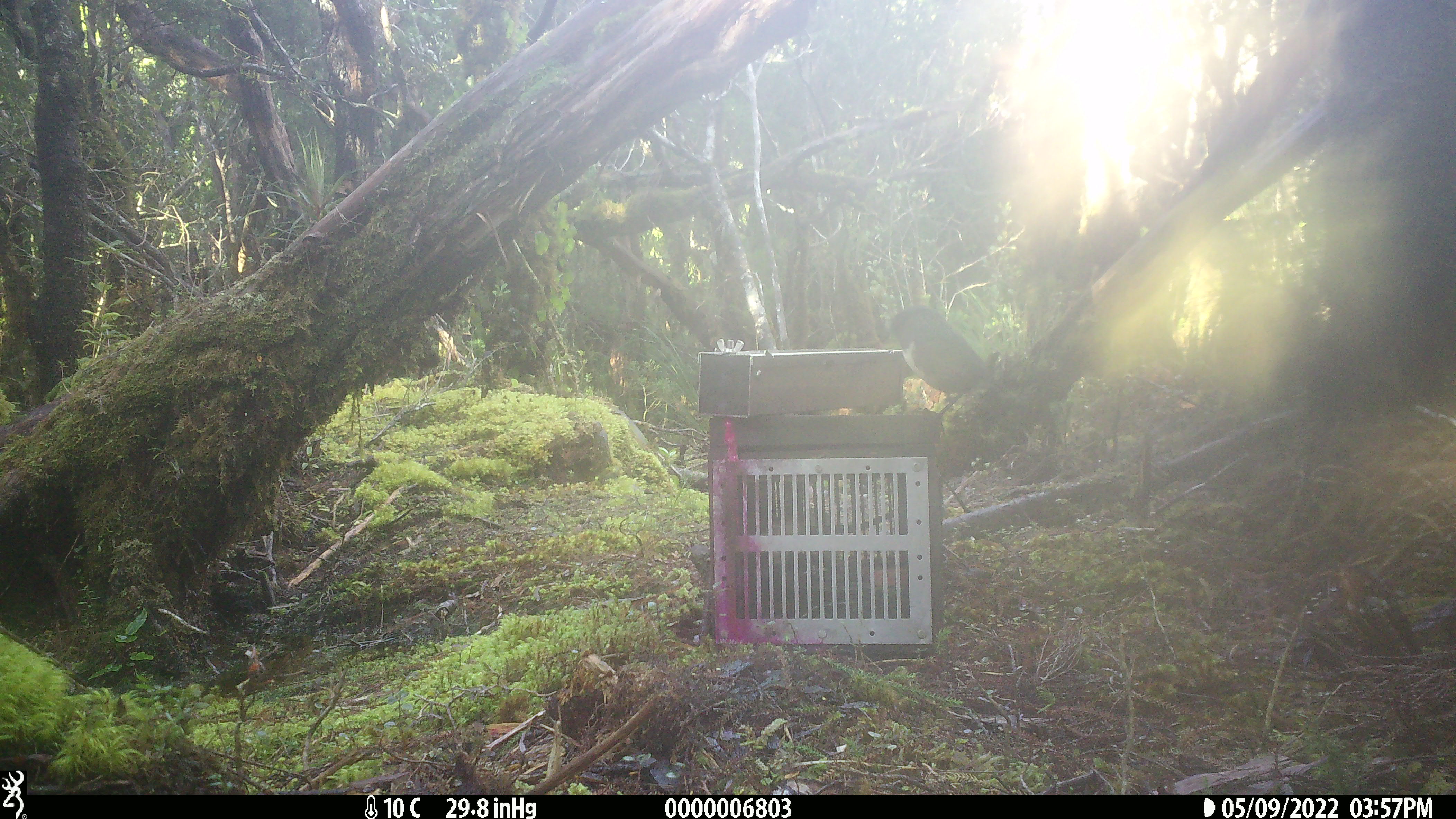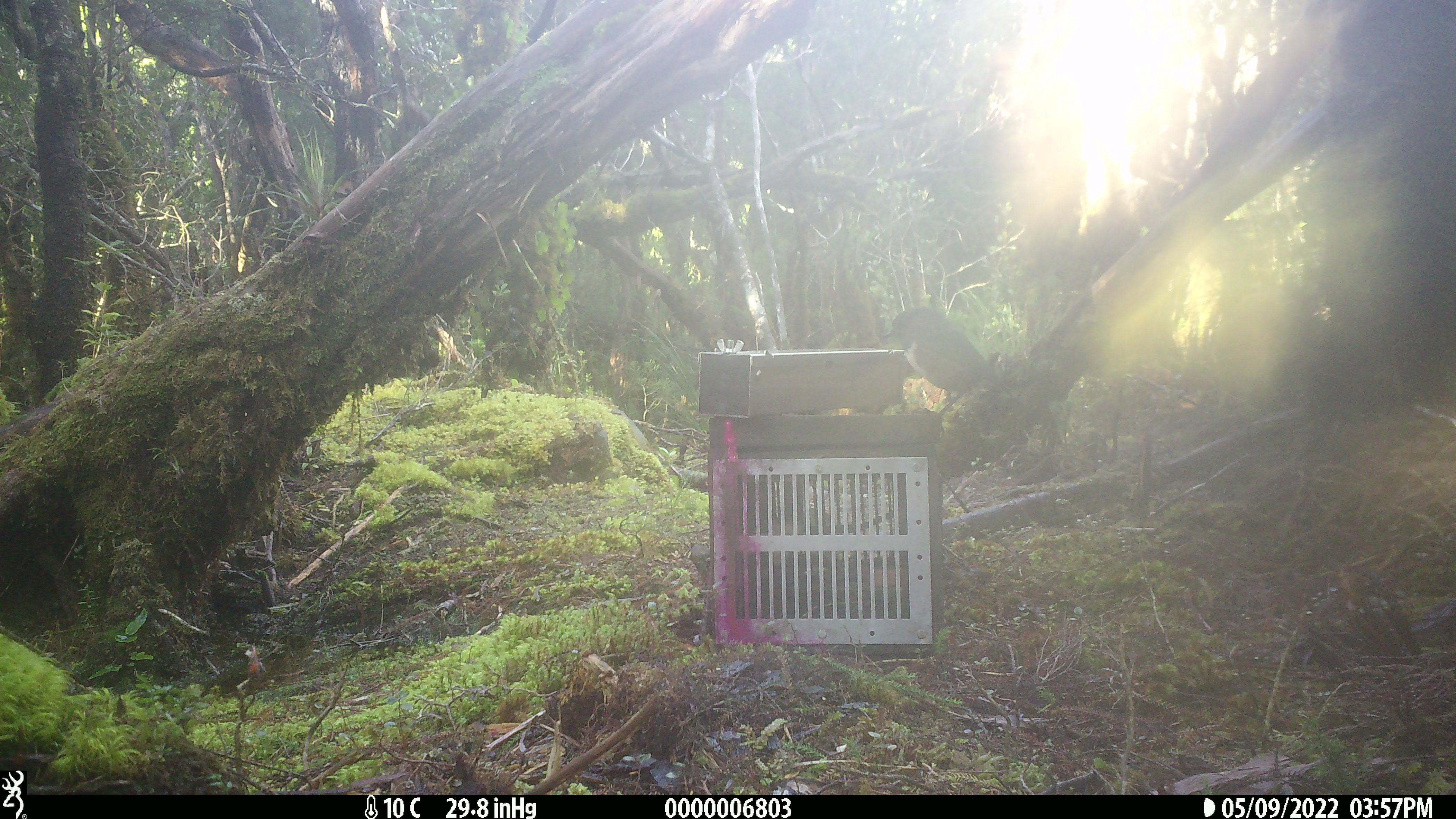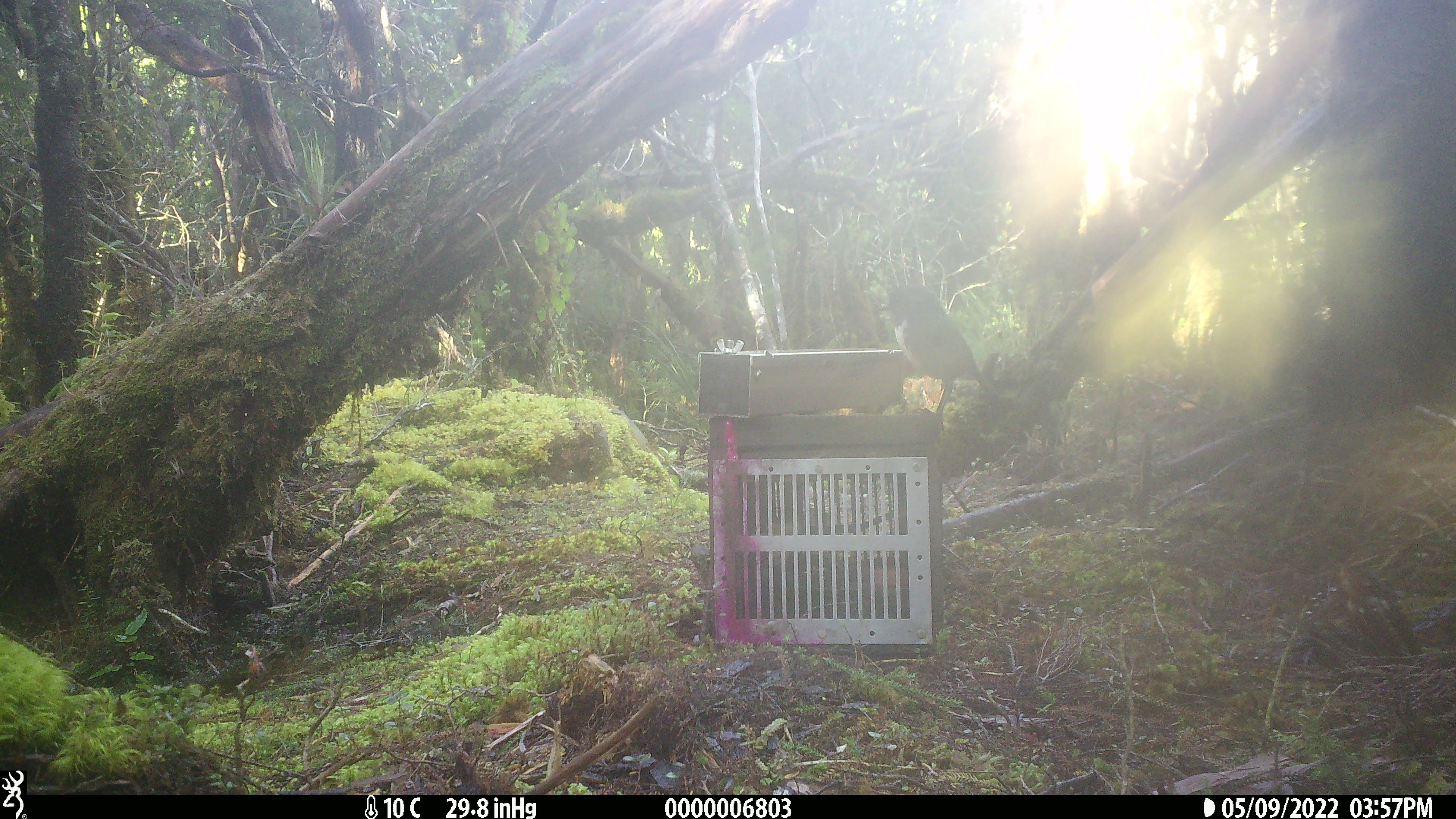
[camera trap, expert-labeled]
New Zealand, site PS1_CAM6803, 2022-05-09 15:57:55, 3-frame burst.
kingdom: Animalia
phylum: Chordata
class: Aves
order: Passeriformes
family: Petroicidae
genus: Petroica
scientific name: Petroica australis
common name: new zealand robin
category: robin